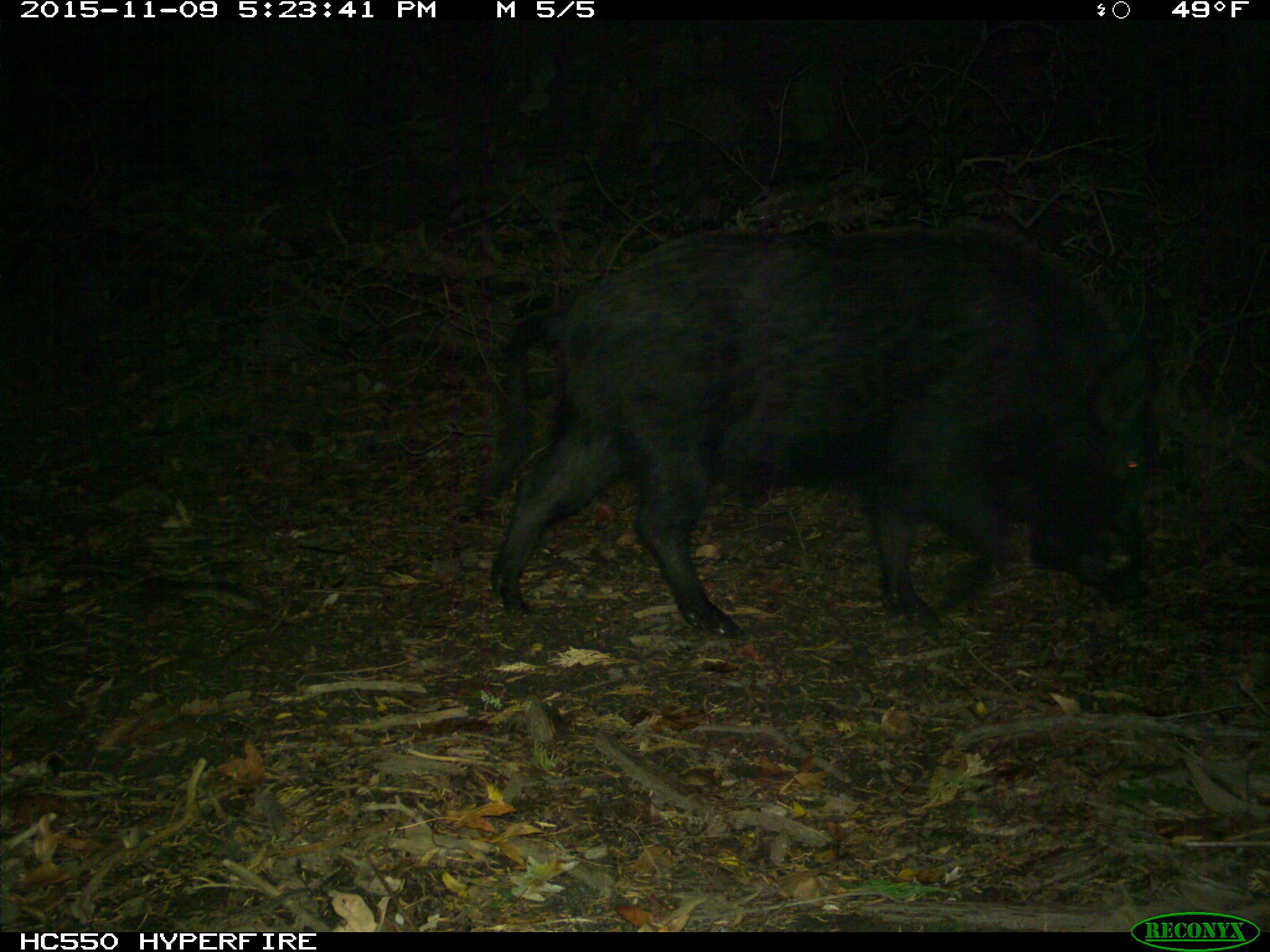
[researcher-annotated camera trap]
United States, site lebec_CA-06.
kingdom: Animalia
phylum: Chordata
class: Mammalia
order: Artiodactyla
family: Suidae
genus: Sus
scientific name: Sus scrofa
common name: wild boar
Sus scrofa (wild boar).